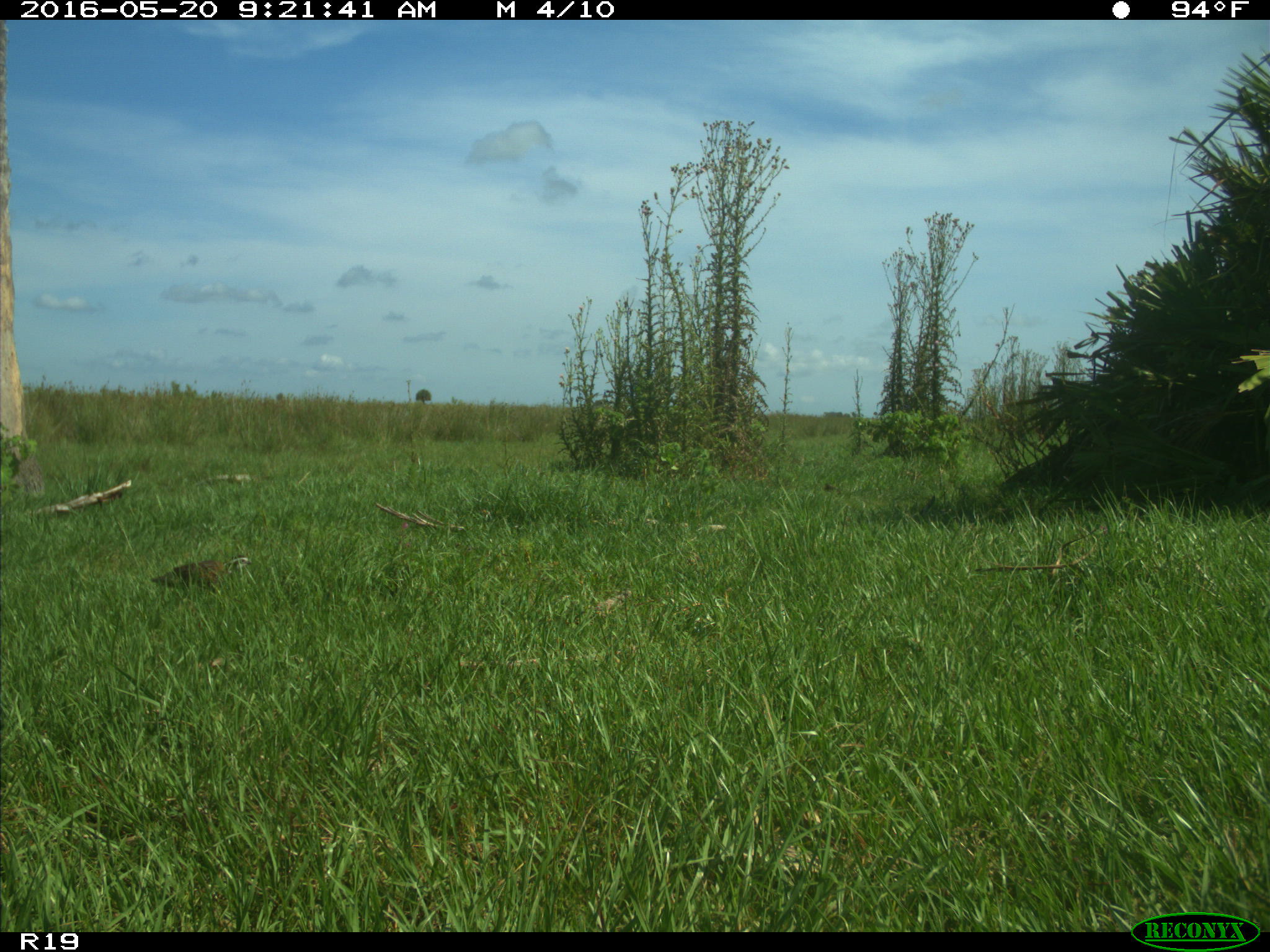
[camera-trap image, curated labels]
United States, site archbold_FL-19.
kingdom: Animalia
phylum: Chordata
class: Aves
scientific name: Aves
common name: birds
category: unidentified bird